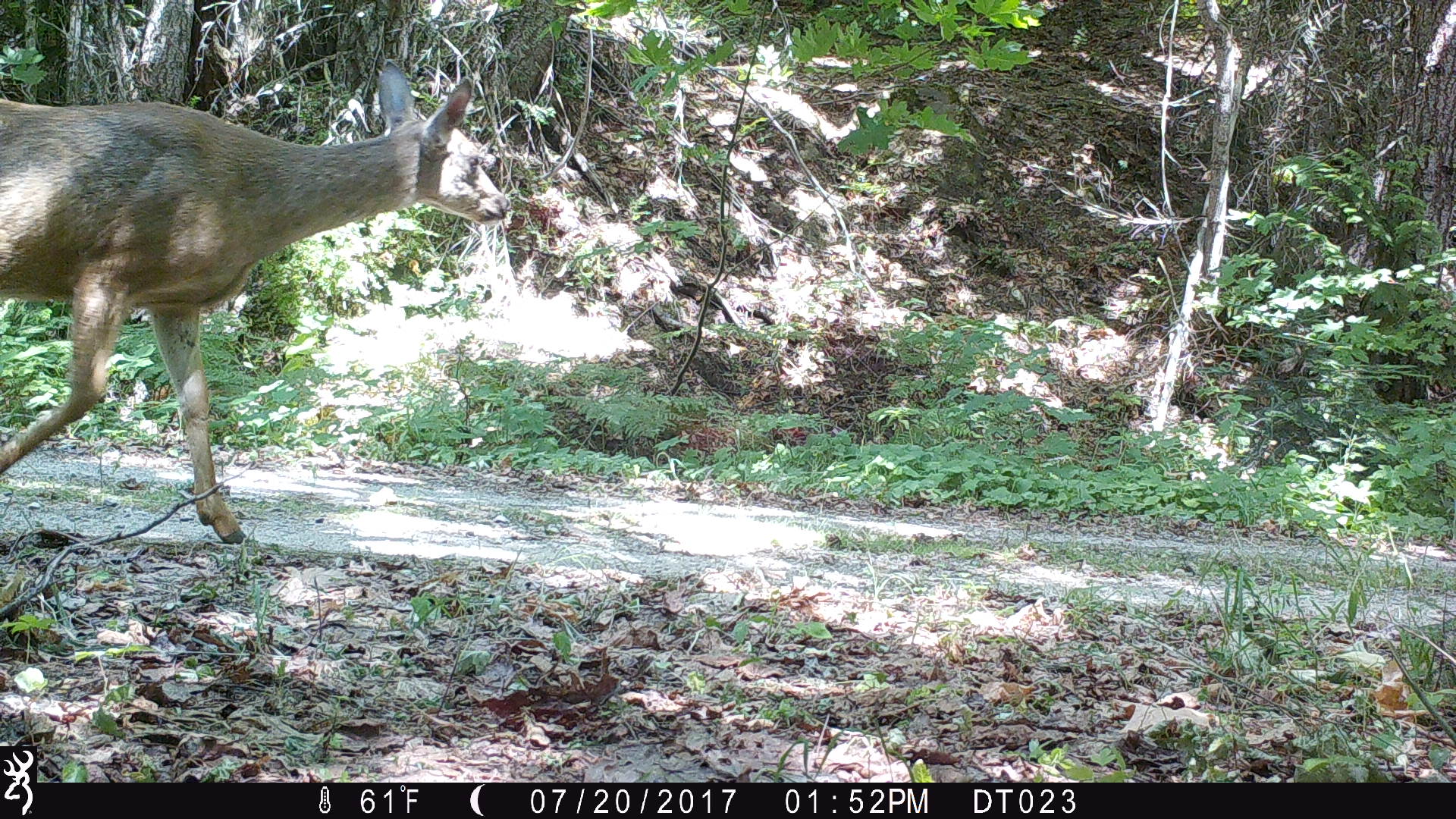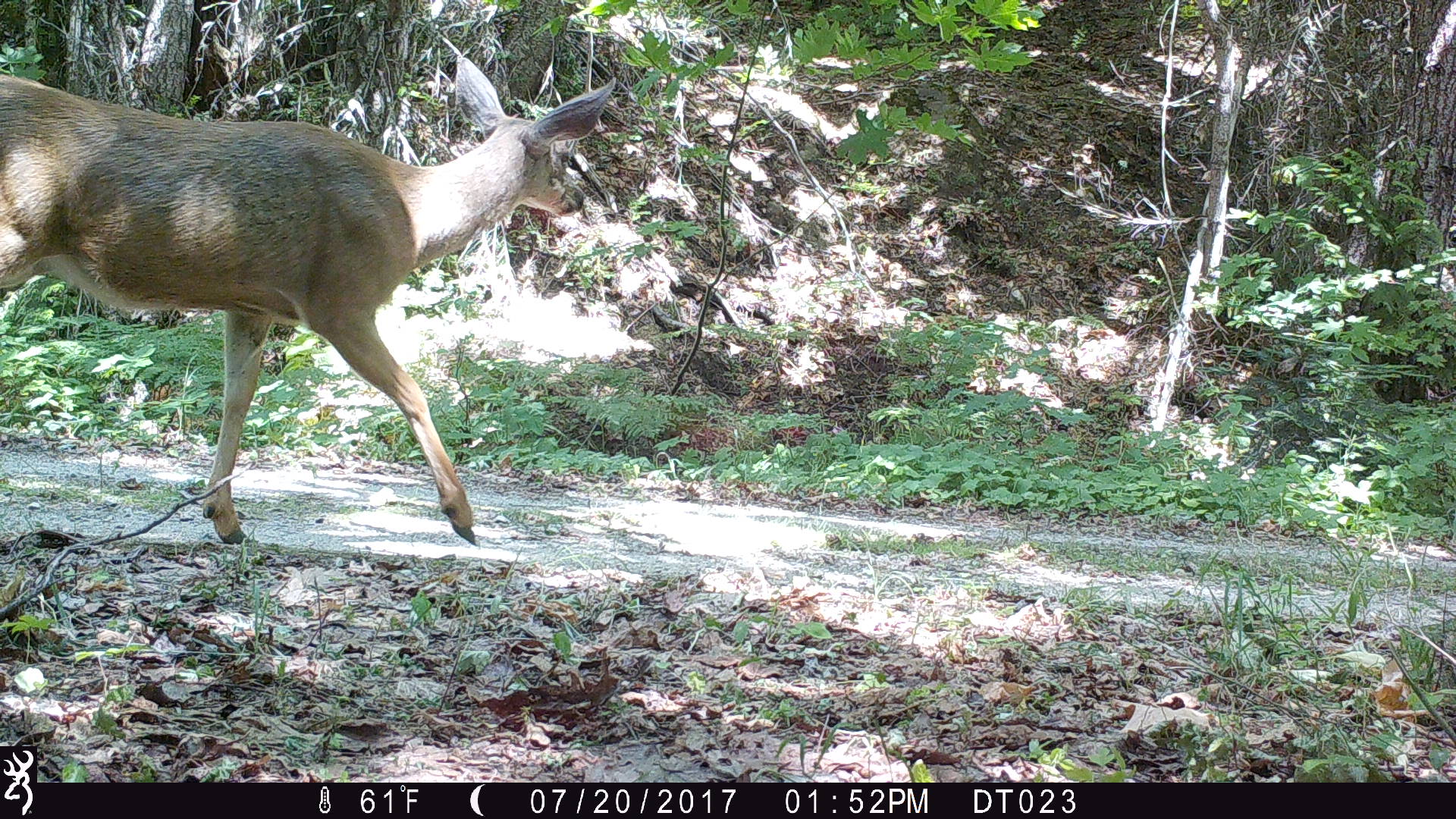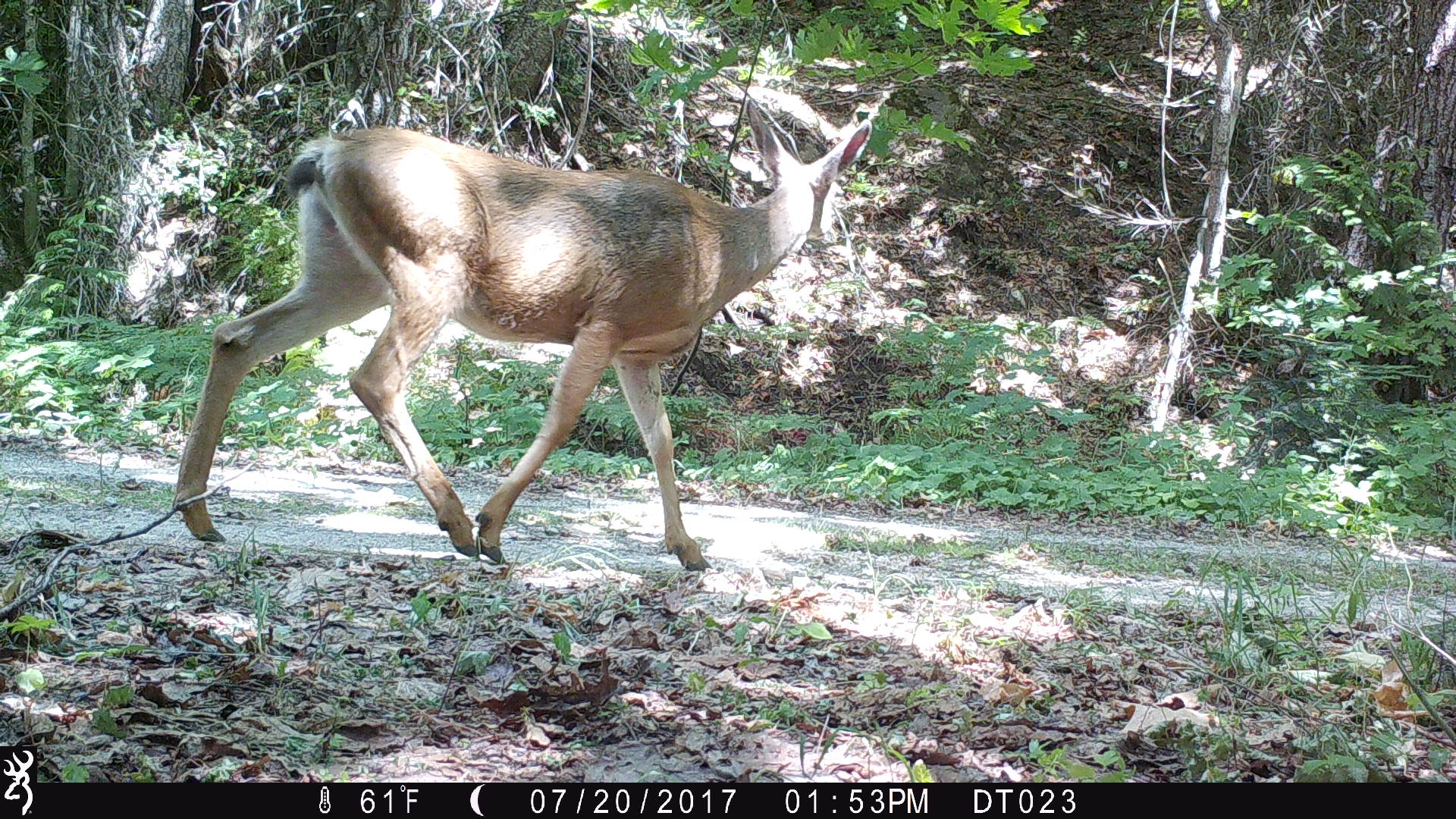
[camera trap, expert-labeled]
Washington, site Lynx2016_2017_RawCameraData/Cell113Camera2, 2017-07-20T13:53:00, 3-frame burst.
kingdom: Animalia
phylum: Chordata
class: Mammalia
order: Artiodactyla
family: Cervidae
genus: Odocoileus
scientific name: Odocoileus hemionus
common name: mule deer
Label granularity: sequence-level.